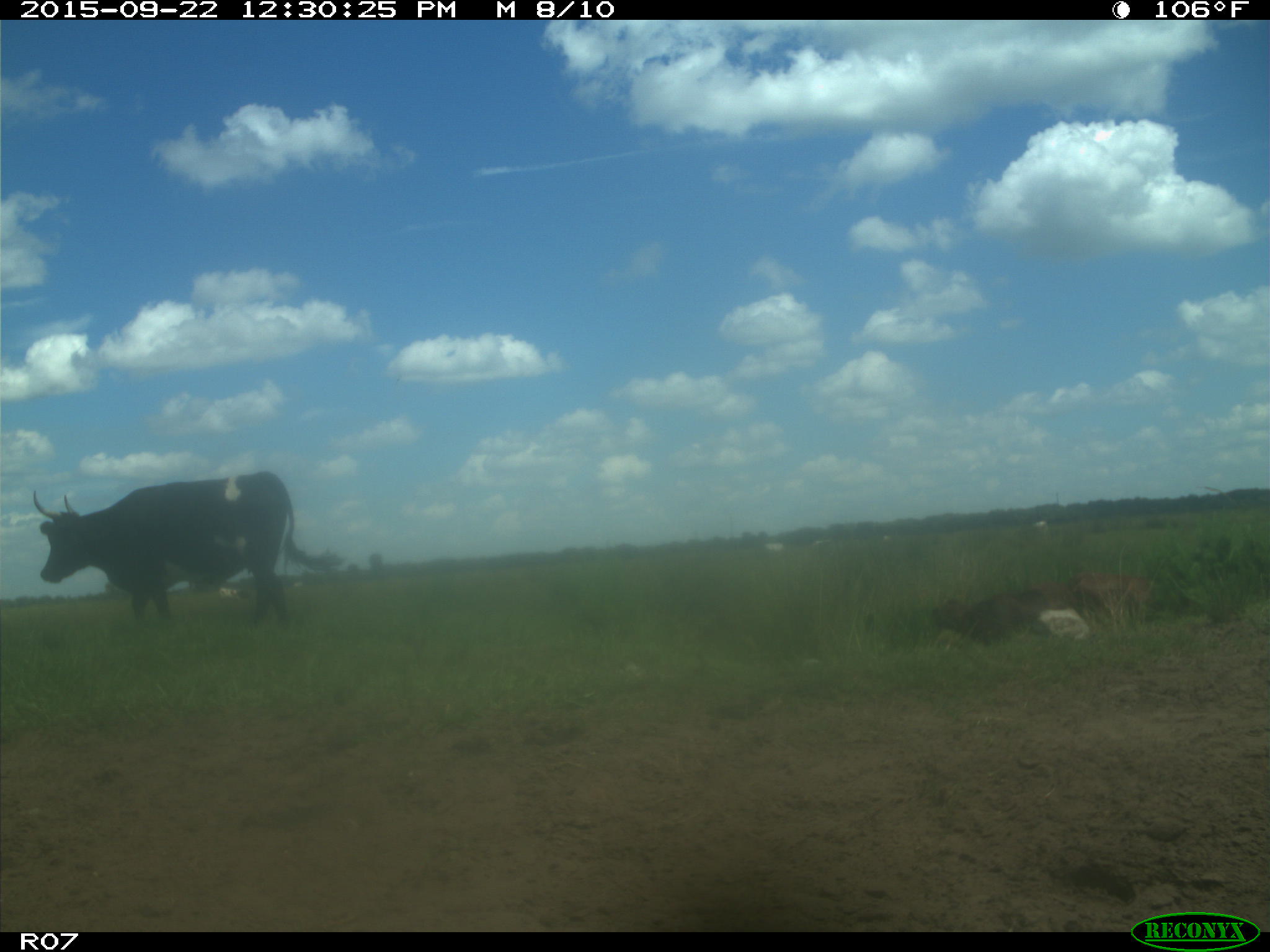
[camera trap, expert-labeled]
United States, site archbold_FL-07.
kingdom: Animalia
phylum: Chordata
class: Mammalia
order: Artiodactyla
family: Bovidae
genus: Bos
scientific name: Bos taurus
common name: domestic cow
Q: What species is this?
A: Bos taurus (domestic cow).